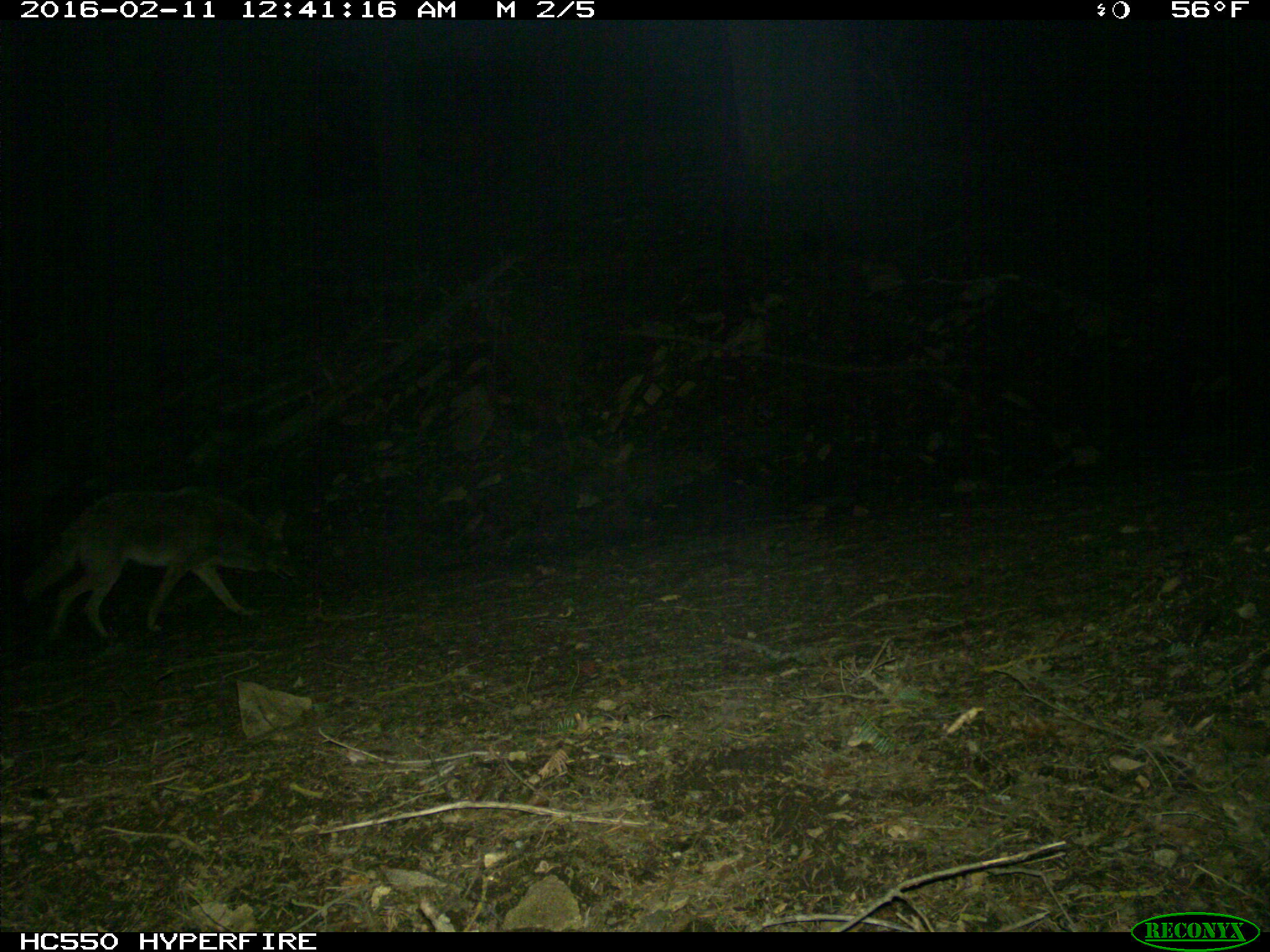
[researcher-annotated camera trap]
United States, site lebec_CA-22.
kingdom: Animalia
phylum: Chordata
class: Mammalia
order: Carnivora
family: Canidae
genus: Canis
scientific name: Canis latrans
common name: coyote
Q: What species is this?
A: Canis latrans (coyote).